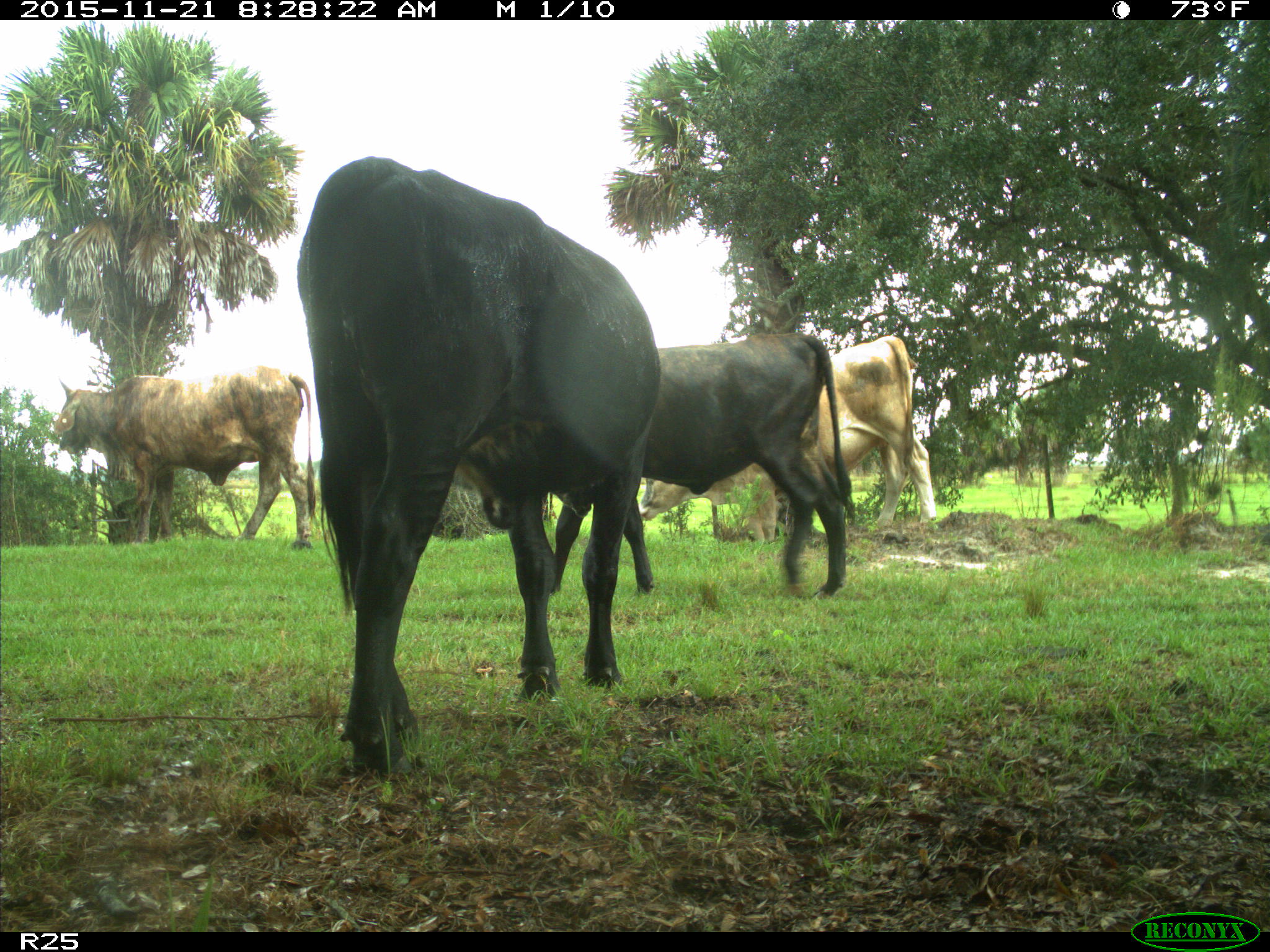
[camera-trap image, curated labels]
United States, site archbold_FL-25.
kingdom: Animalia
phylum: Chordata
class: Mammalia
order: Artiodactyla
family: Bovidae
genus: Bos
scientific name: Bos taurus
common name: domestic cow